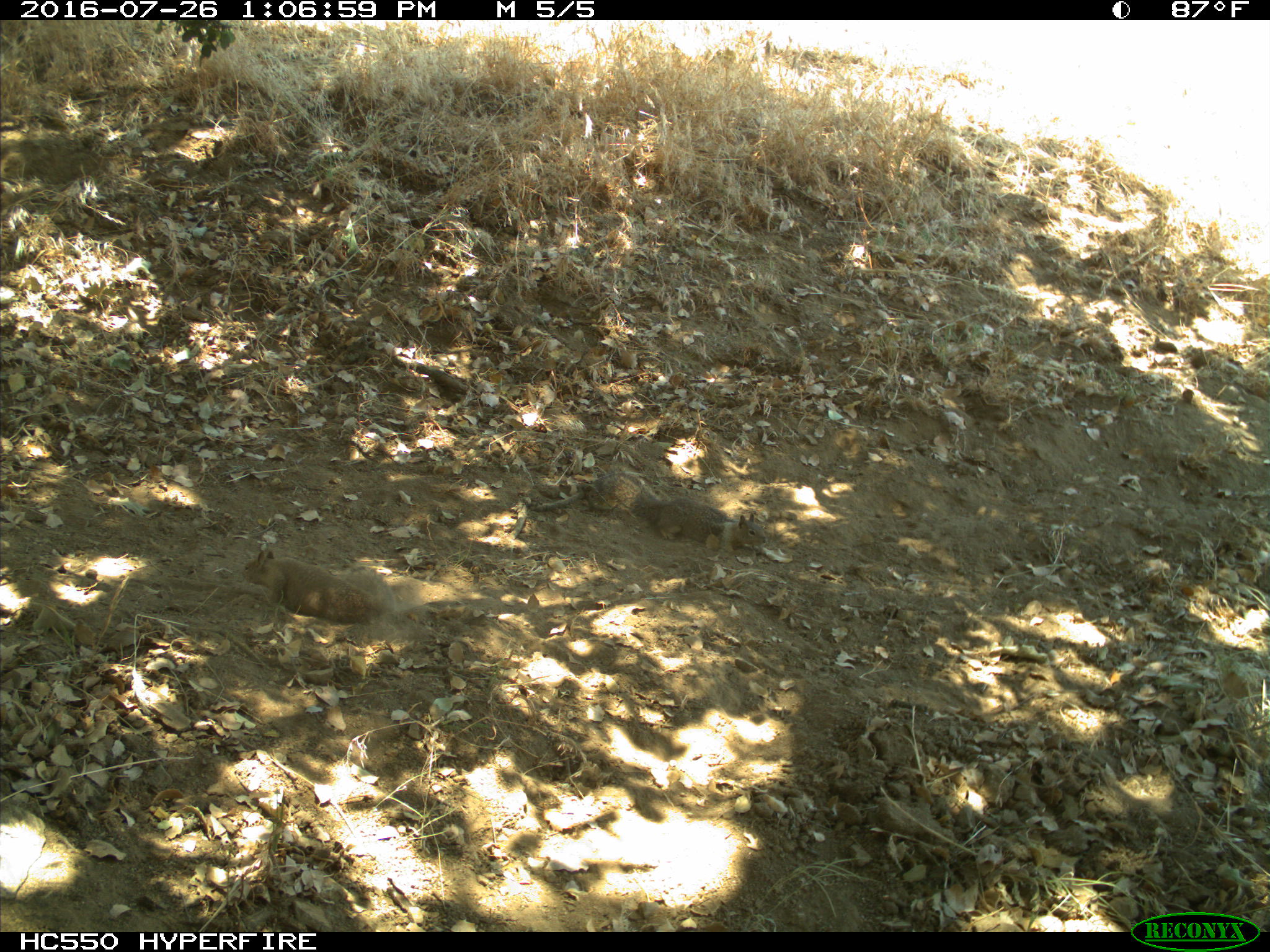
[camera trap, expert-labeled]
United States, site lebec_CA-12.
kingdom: Animalia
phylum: Chordata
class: Mammalia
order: Rodentia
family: Sciuridae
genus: Otospermophilus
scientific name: Otospermophilus beecheyi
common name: california ground squirrel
Otospermophilus beecheyi (california ground squirrel).